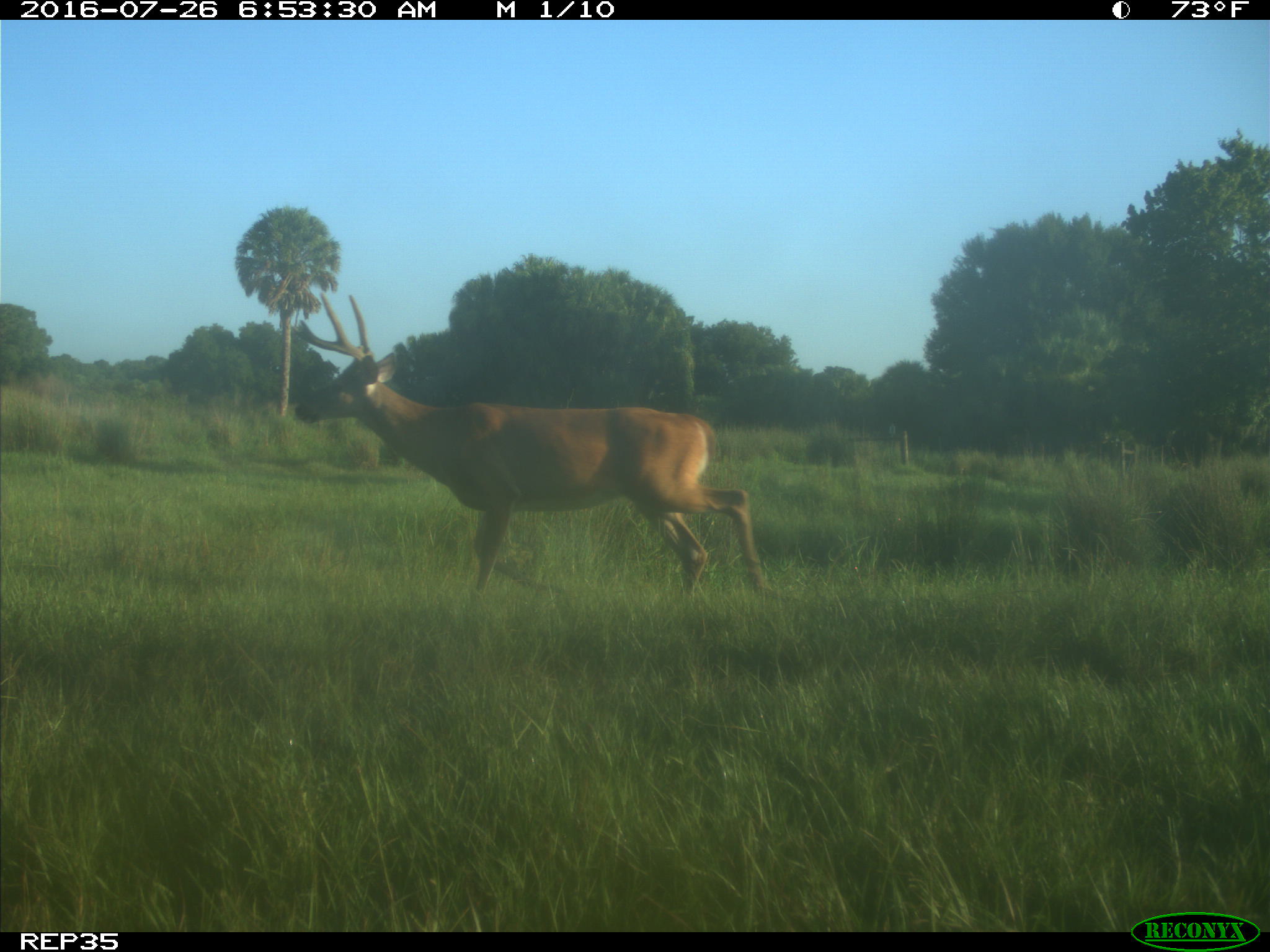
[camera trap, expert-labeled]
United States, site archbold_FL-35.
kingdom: Animalia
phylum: Chordata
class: Mammalia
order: Artiodactyla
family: Cervidae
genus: Odocoileus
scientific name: Odocoileus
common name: deer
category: unidentified deer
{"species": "unidentified deer (deer) (Odocoileus)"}